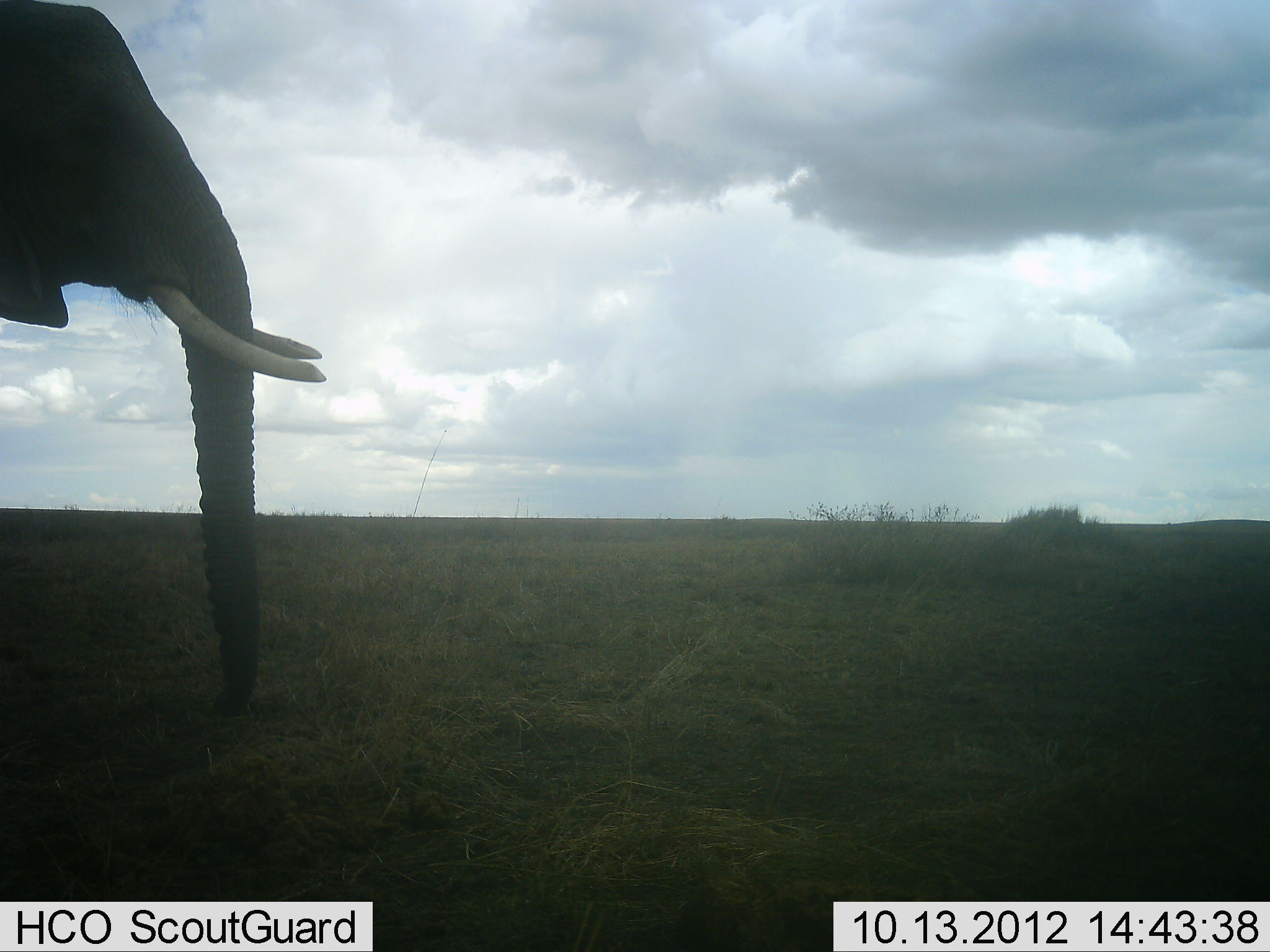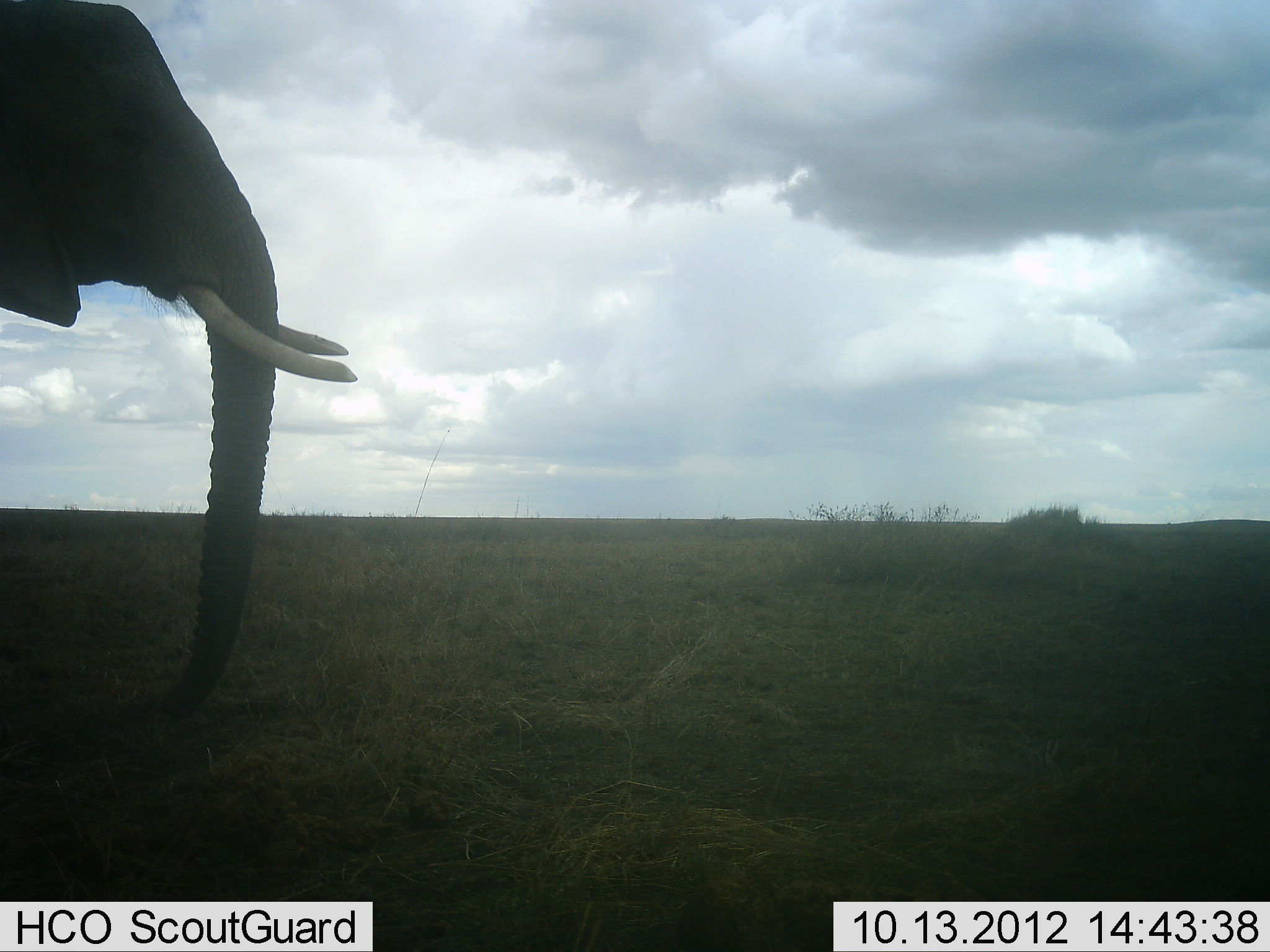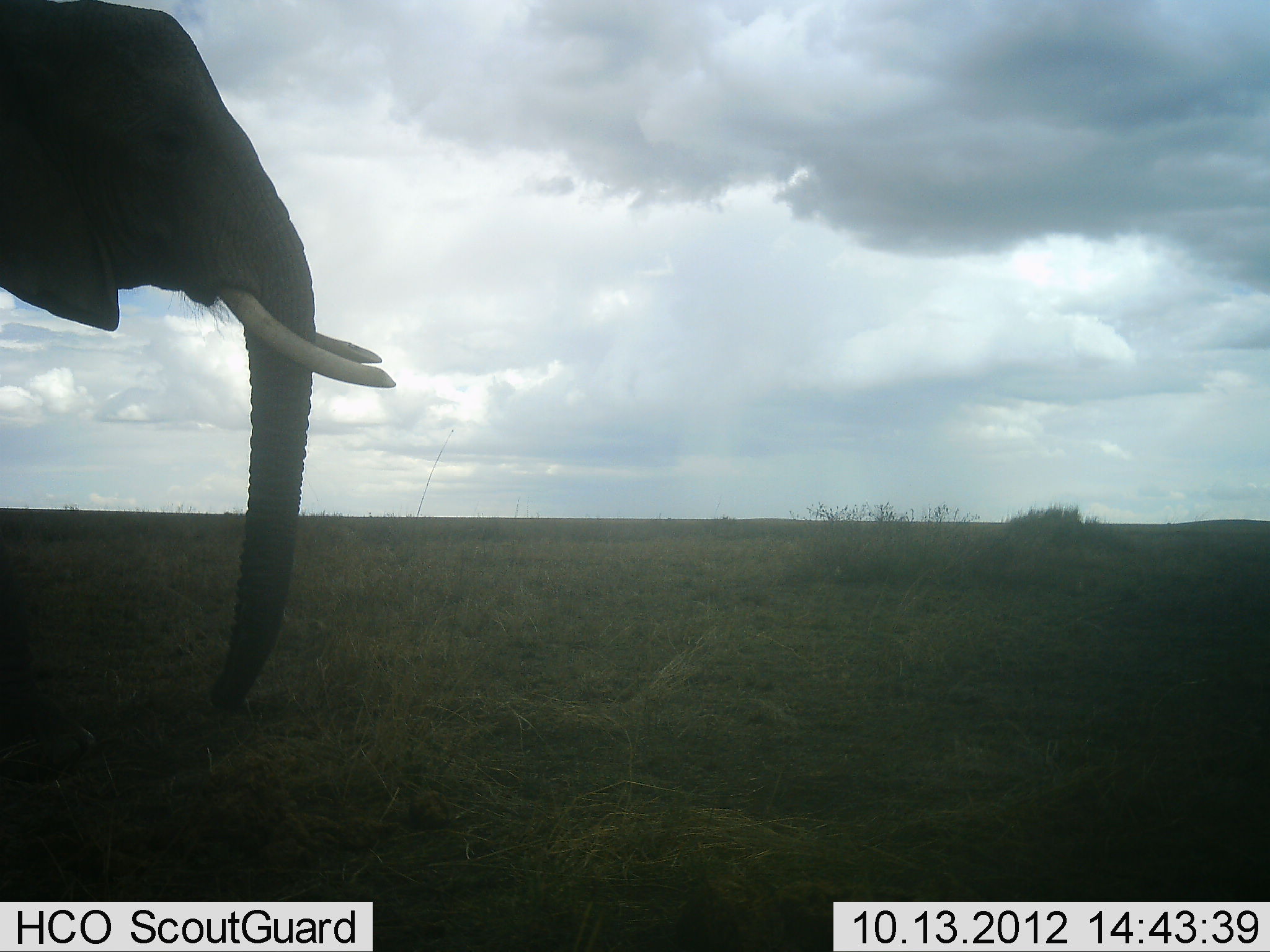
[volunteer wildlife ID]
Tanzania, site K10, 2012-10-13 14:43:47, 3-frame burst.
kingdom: Animalia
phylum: Chordata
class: Mammalia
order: Proboscidea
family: Elephantidae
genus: Loxodonta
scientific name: Loxodonta africana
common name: african bush elephant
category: elephant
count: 1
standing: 50%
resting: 0%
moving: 50%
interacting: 0%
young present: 0%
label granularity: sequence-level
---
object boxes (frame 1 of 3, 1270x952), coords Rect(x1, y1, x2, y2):
animal: Rect(1, 1, 332, 729)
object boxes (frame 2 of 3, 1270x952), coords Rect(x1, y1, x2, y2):
animal: Rect(1, 1, 358, 729)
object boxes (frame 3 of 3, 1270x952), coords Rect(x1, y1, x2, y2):
animal: Rect(1, 1, 397, 729)